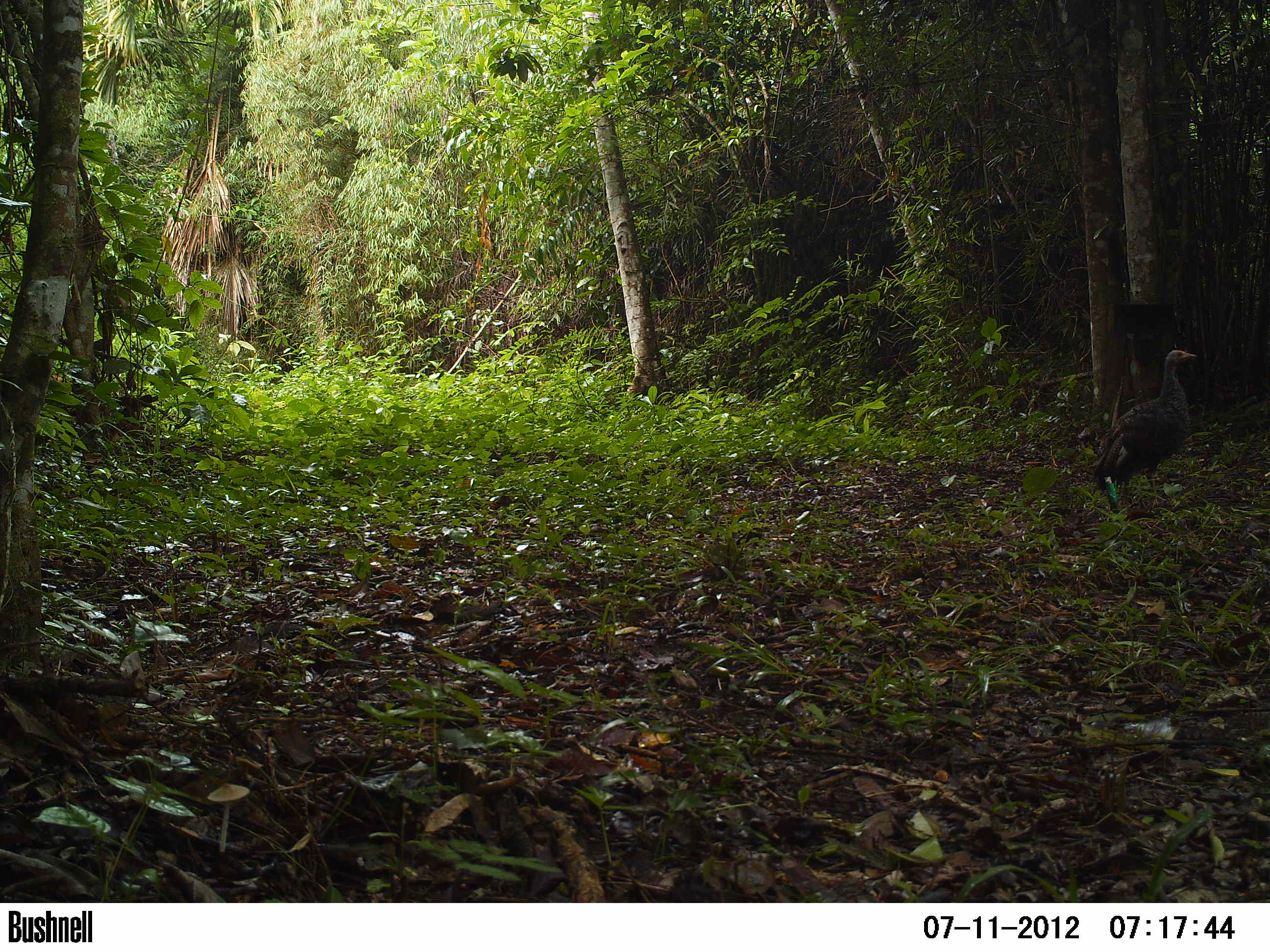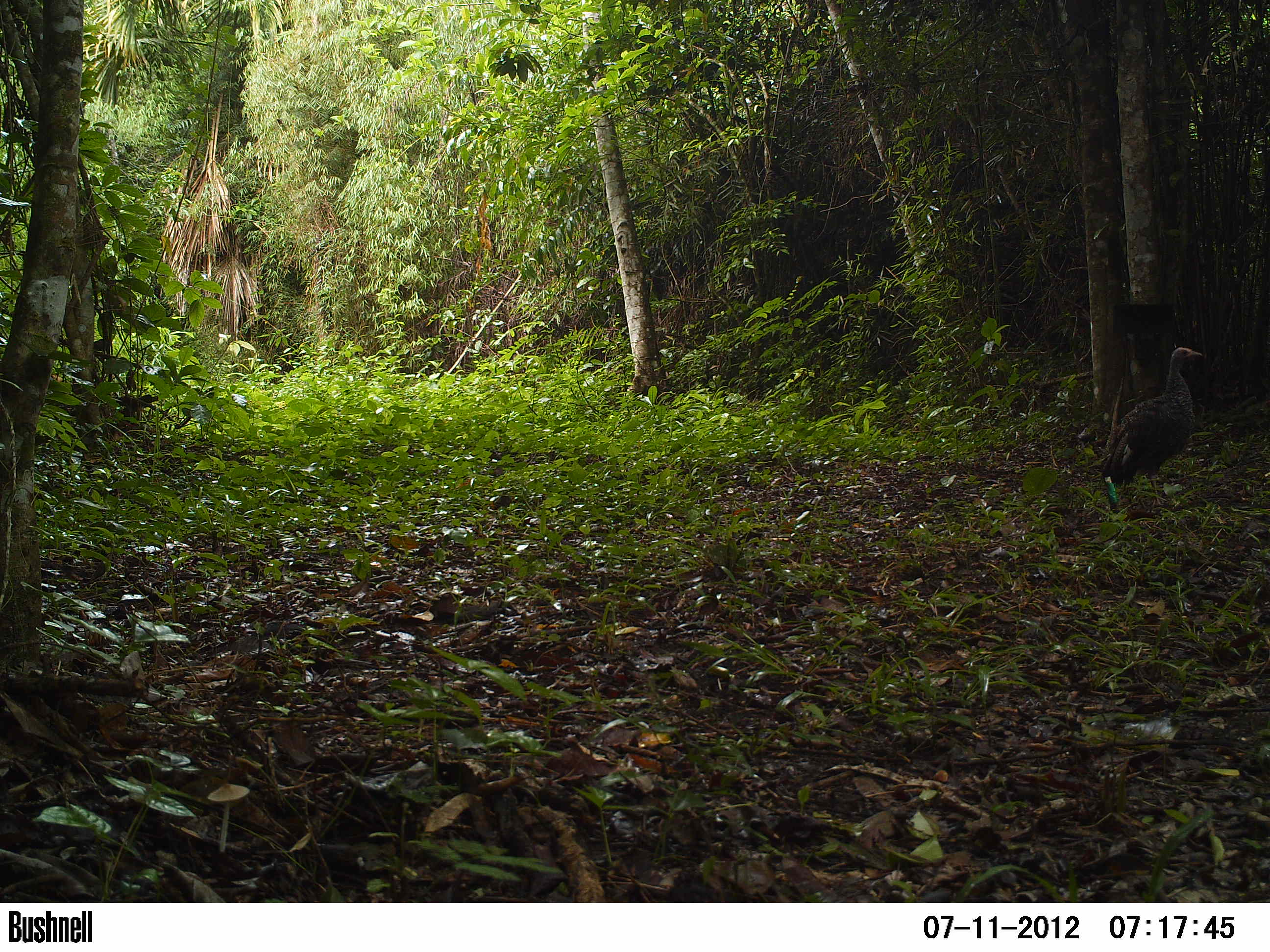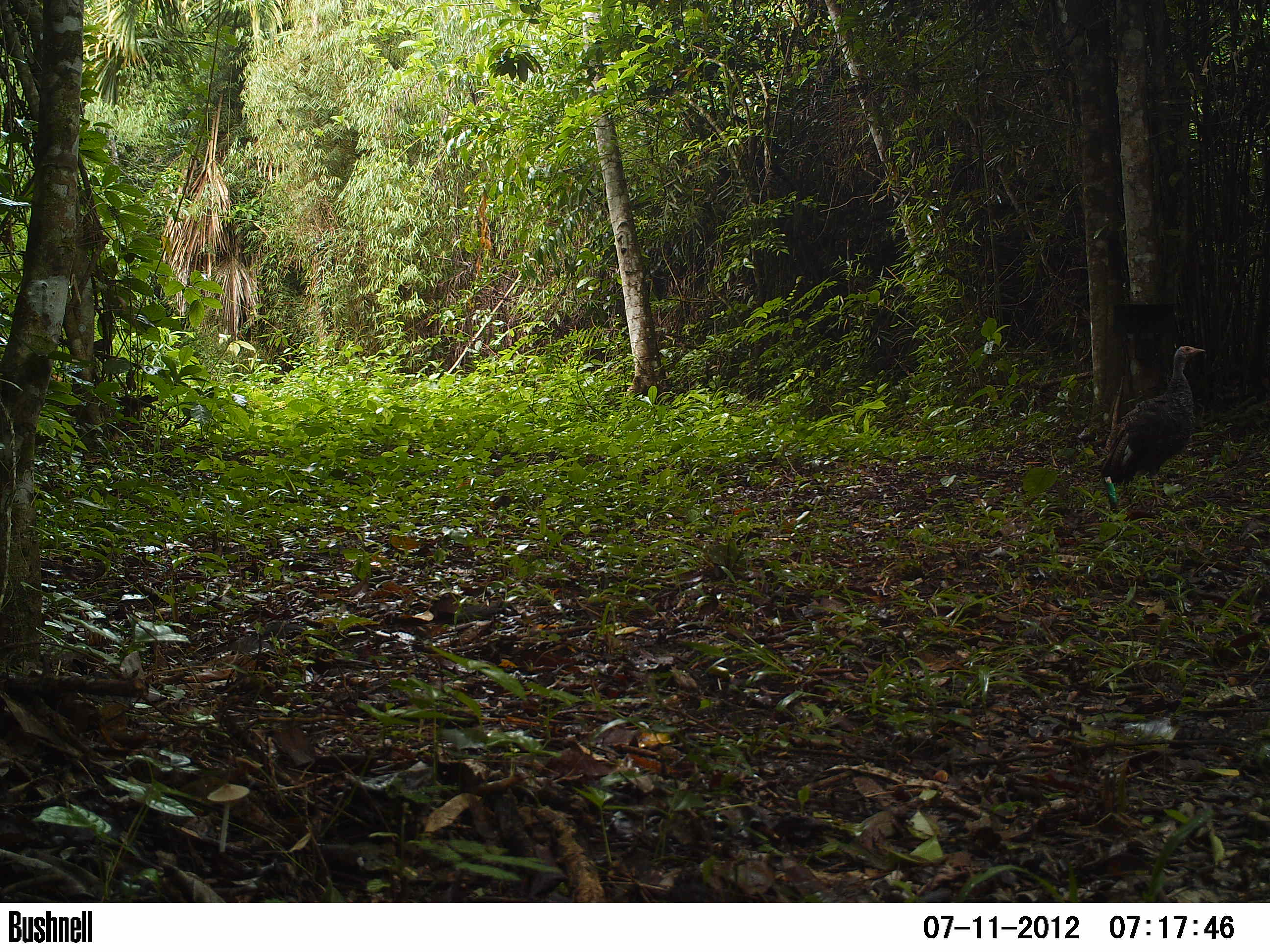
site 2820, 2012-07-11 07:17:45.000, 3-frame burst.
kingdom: Animalia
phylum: Chordata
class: Aves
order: Galliformes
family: Phasianidae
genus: Meleagris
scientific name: Meleagris ocellata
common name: ocellated turkey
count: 1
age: adult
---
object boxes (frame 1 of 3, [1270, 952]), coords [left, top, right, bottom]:
meleagris ocellata: [1088, 350, 1198, 507]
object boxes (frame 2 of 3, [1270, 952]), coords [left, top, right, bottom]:
meleagris ocellata: [1098, 347, 1201, 506]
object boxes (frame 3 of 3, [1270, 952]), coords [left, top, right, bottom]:
meleagris ocellata: [1099, 344, 1206, 507]